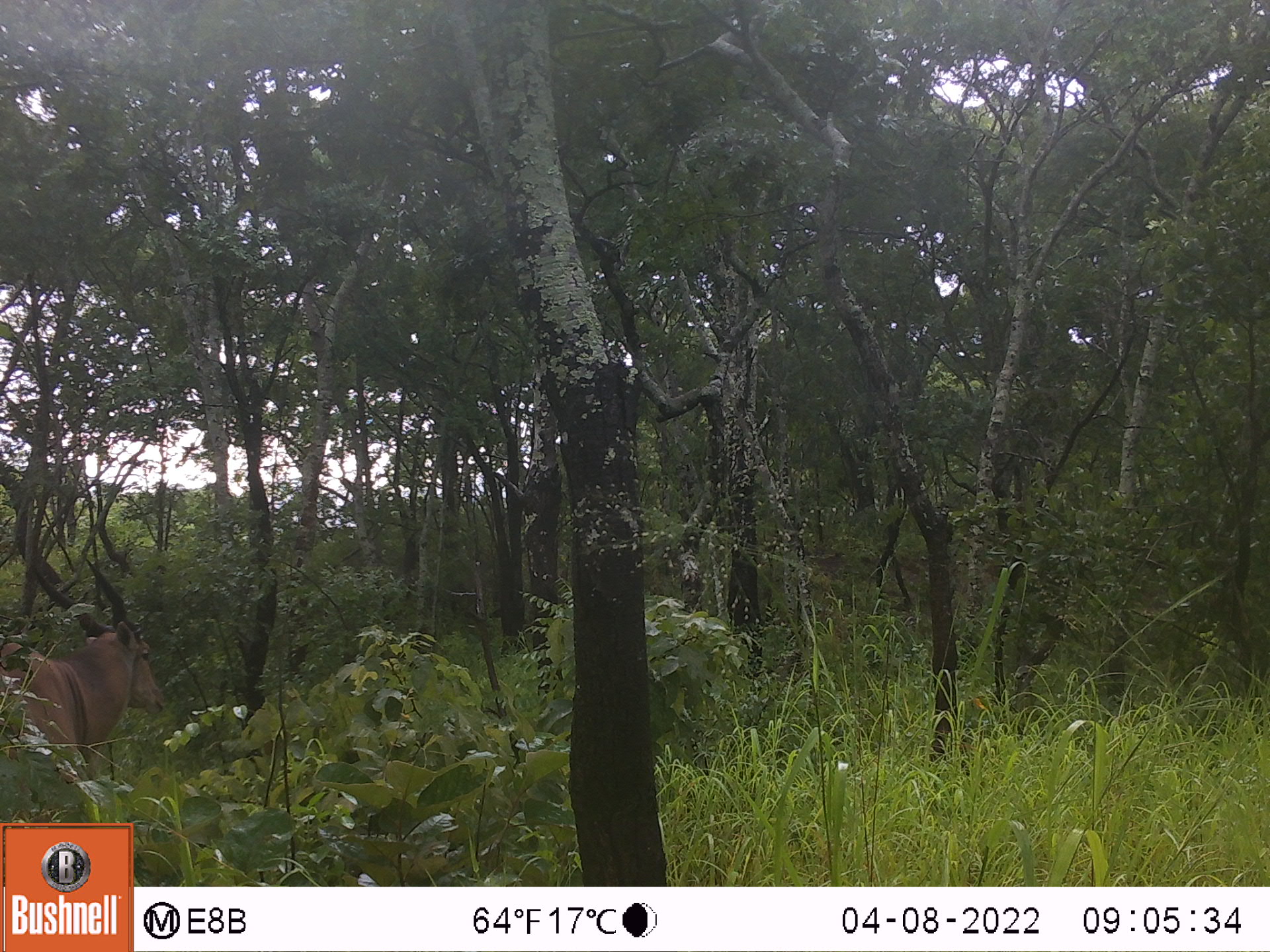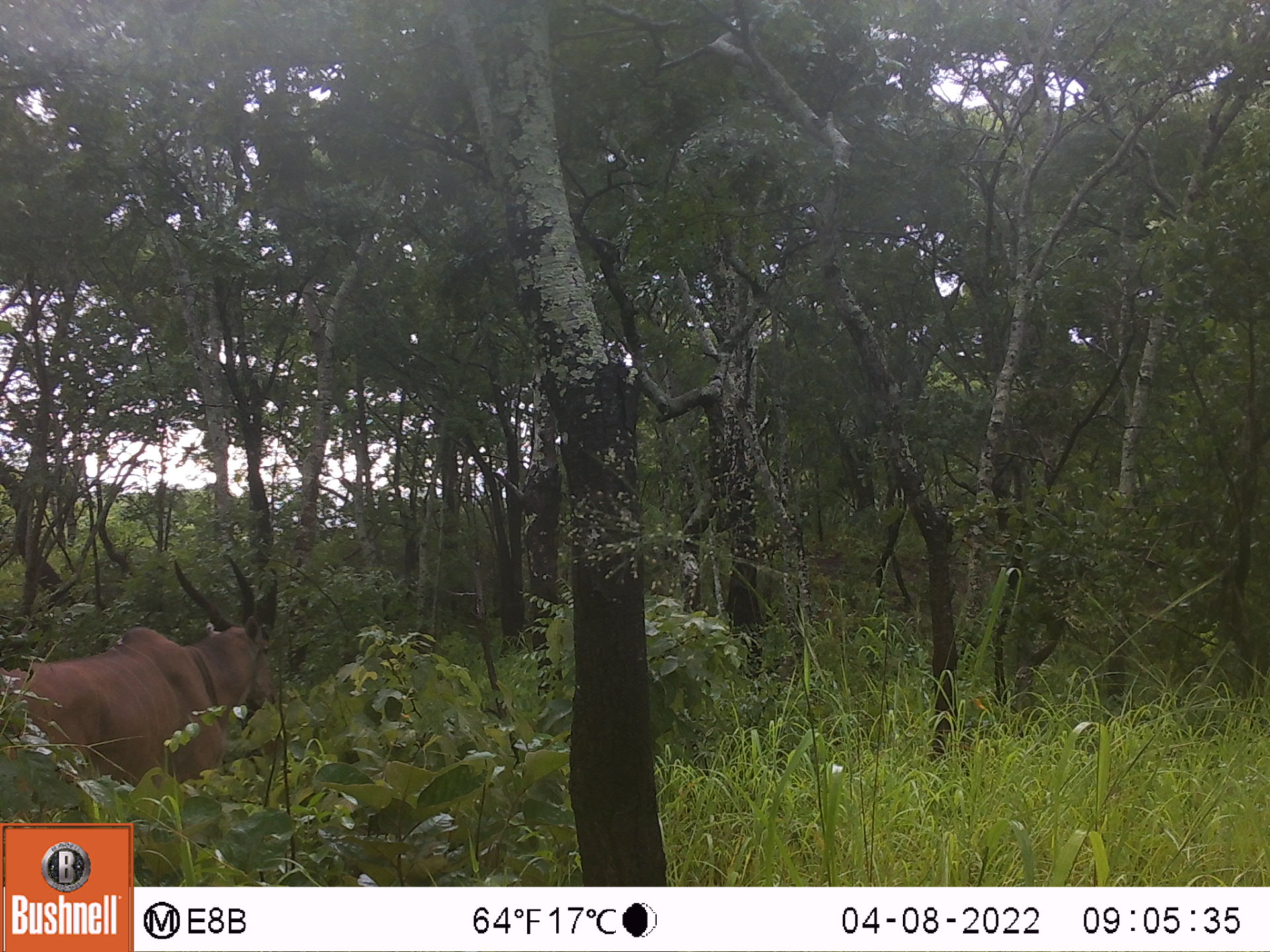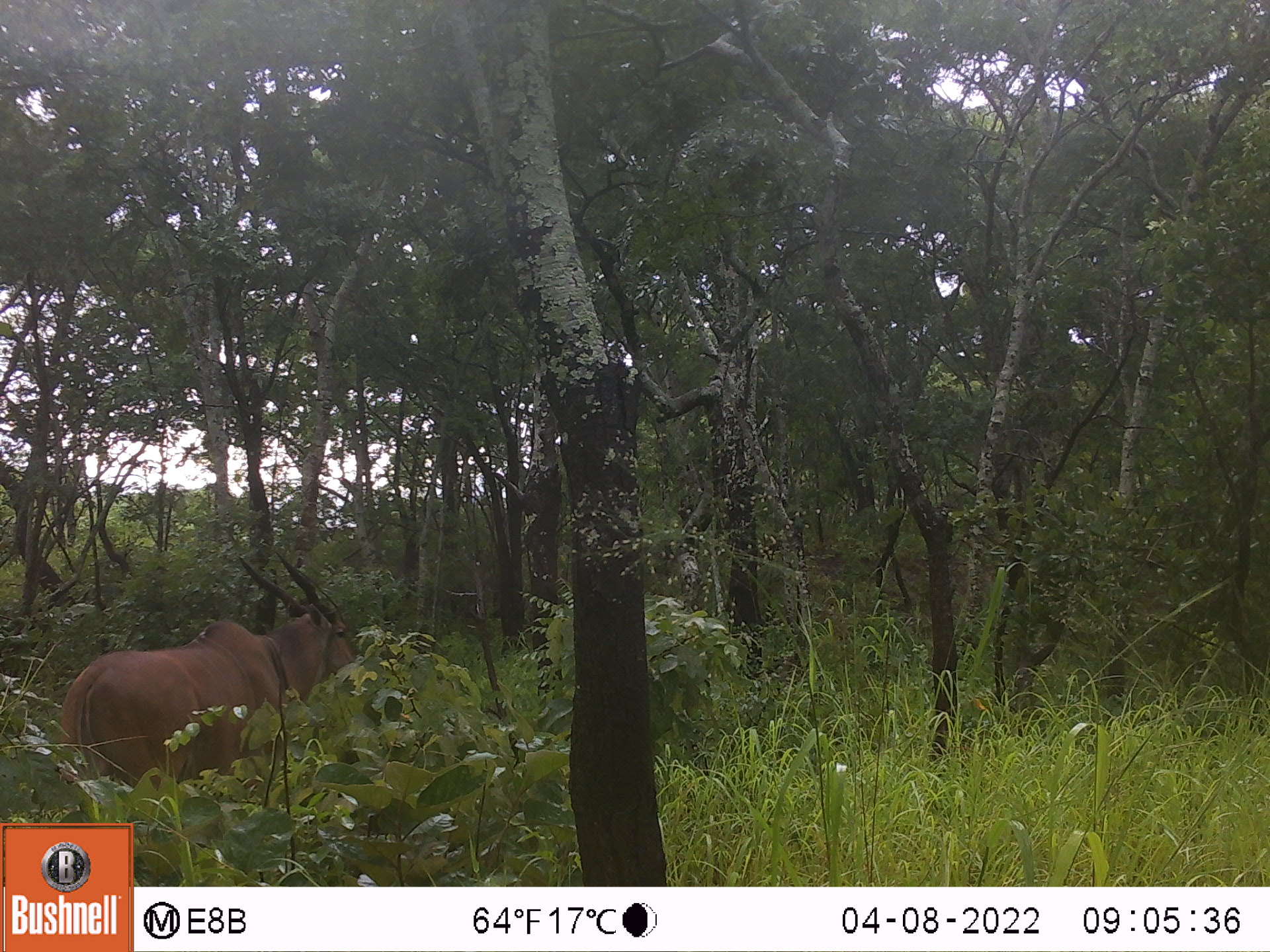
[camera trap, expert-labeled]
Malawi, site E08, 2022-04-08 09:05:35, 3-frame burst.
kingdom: Animalia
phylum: Chordata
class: Mammalia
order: Artiodactyla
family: Bovidae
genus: Tragelaphus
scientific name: Tragelaphus oryx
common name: common eland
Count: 1.